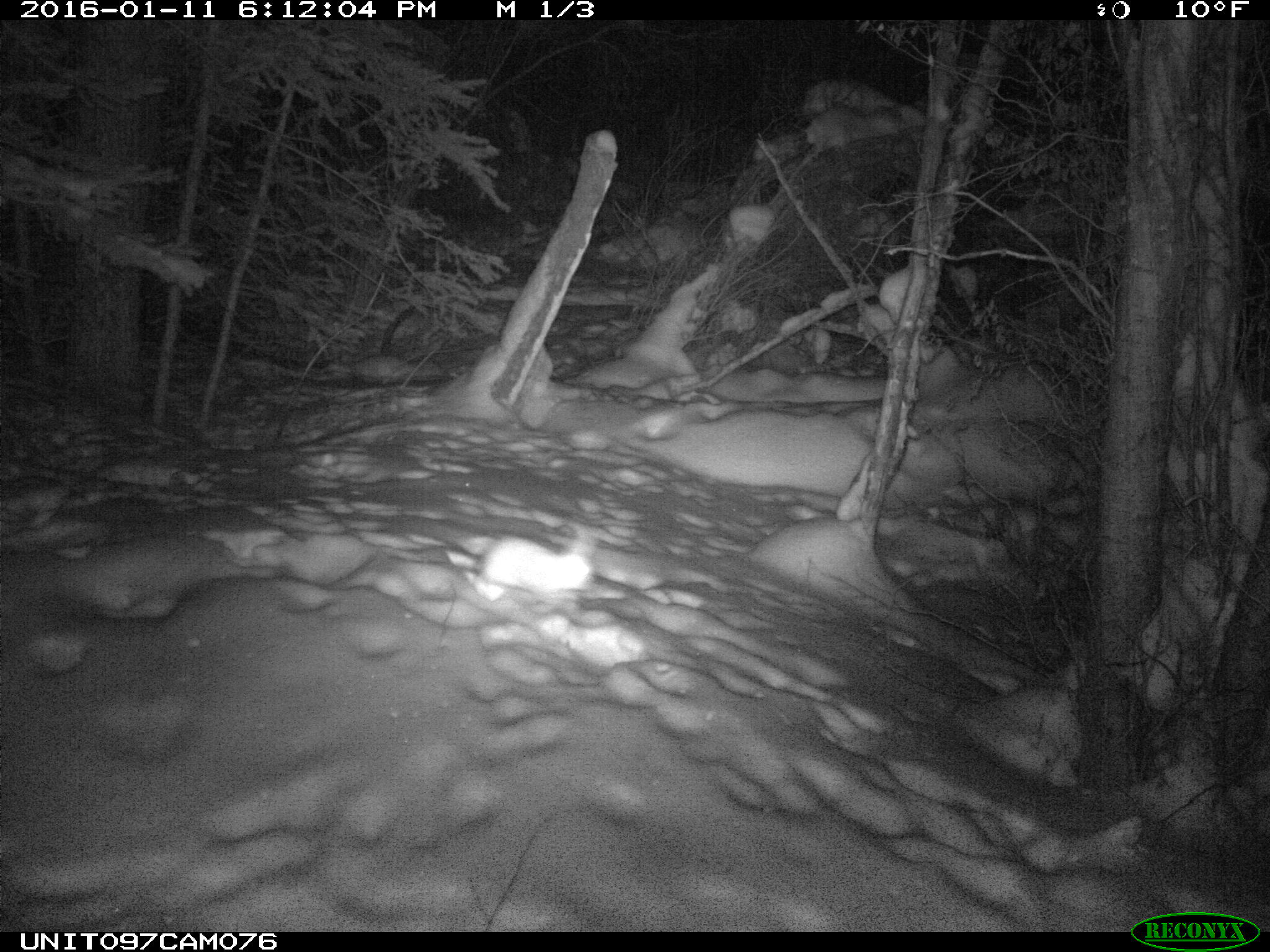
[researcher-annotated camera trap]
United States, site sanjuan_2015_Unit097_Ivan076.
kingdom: Animalia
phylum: Chordata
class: Mammalia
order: Lagomorpha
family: Leporidae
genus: Lepus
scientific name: Lepus americanus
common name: snowshoe hare